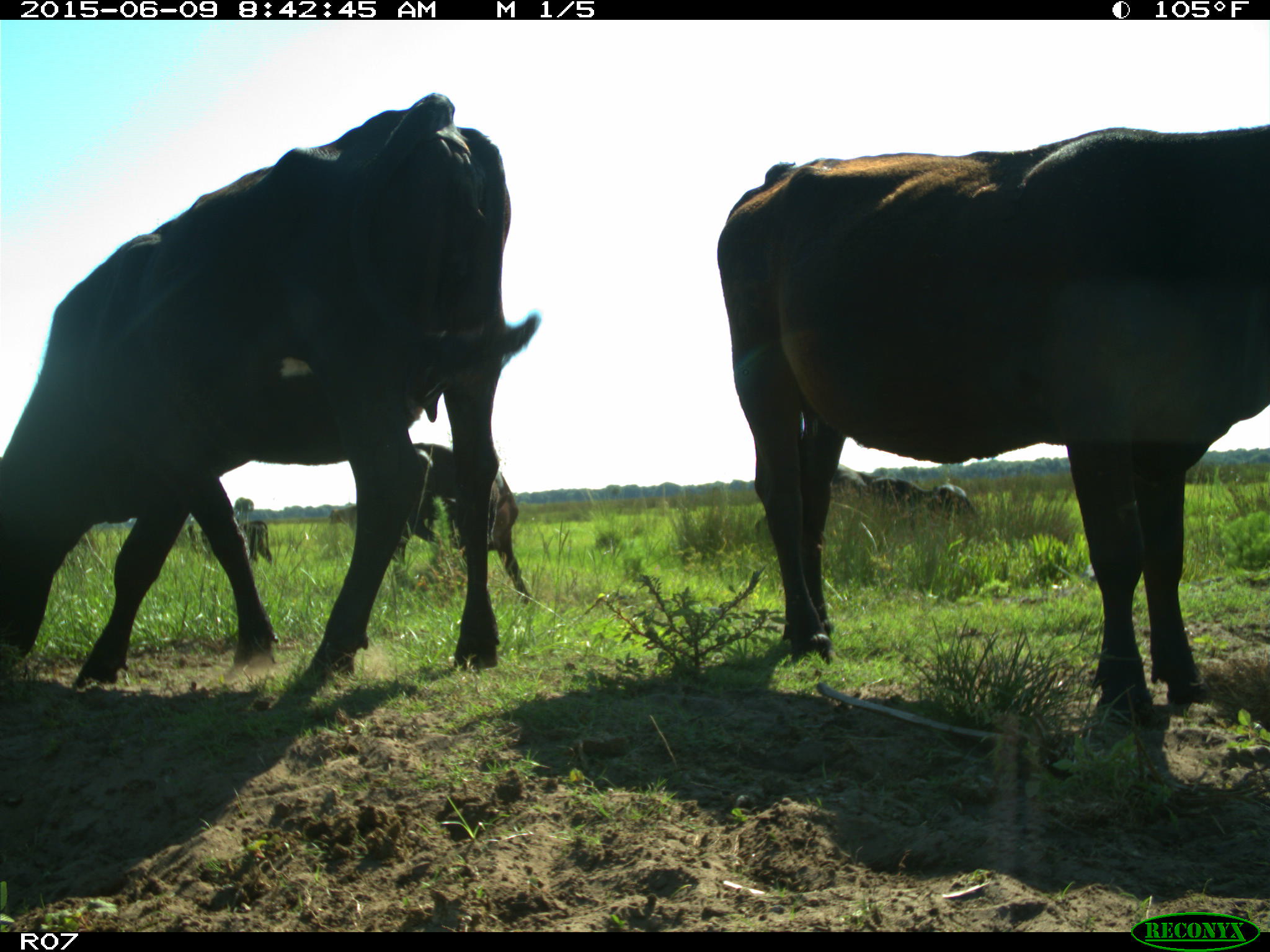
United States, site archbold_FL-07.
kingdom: Animalia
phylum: Chordata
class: Mammalia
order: Artiodactyla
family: Bovidae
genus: Bos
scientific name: Bos taurus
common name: domestic cow